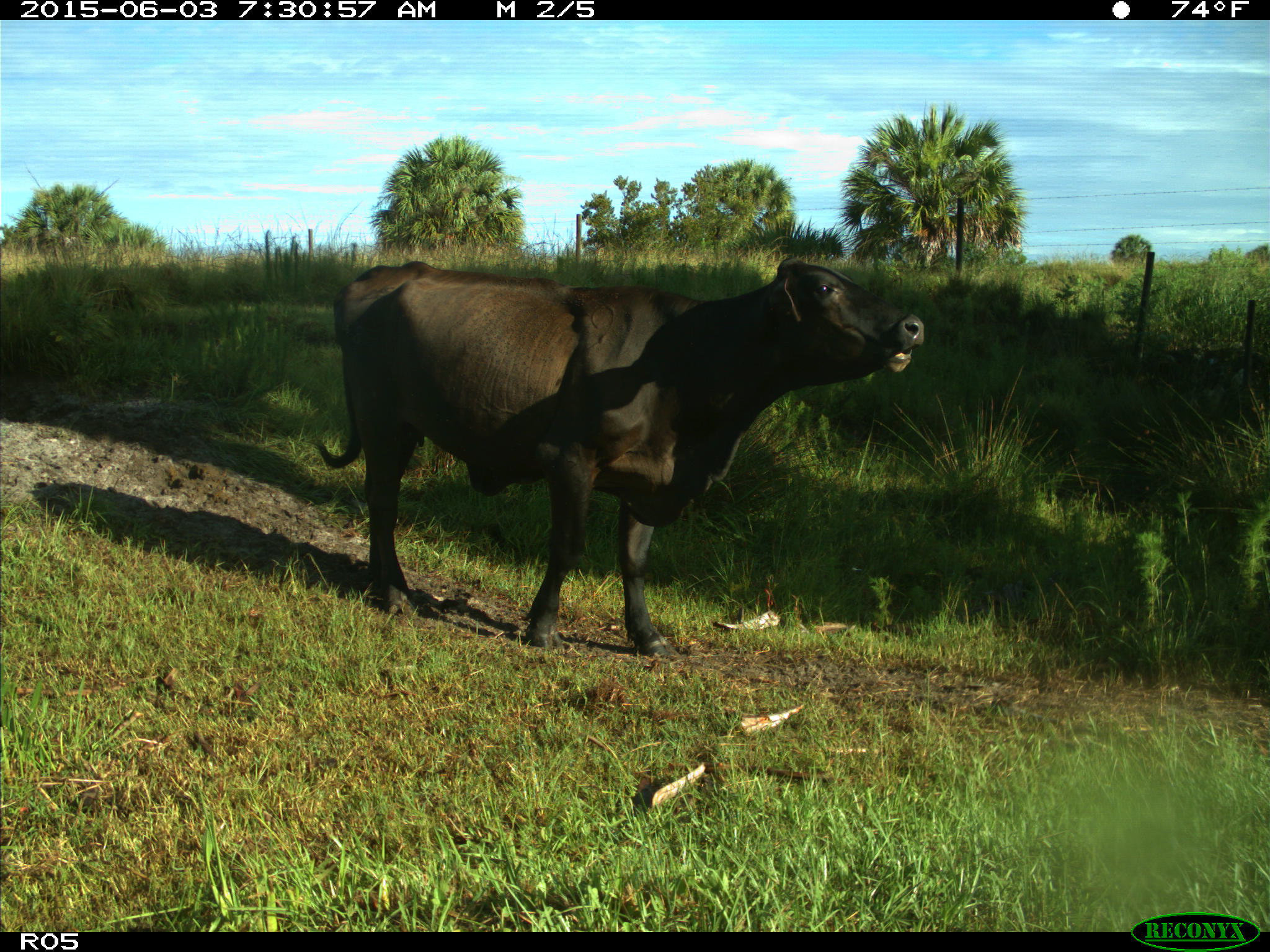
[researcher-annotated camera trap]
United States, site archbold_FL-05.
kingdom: Animalia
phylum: Chordata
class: Mammalia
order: Artiodactyla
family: Bovidae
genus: Bos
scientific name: Bos taurus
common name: domestic cow